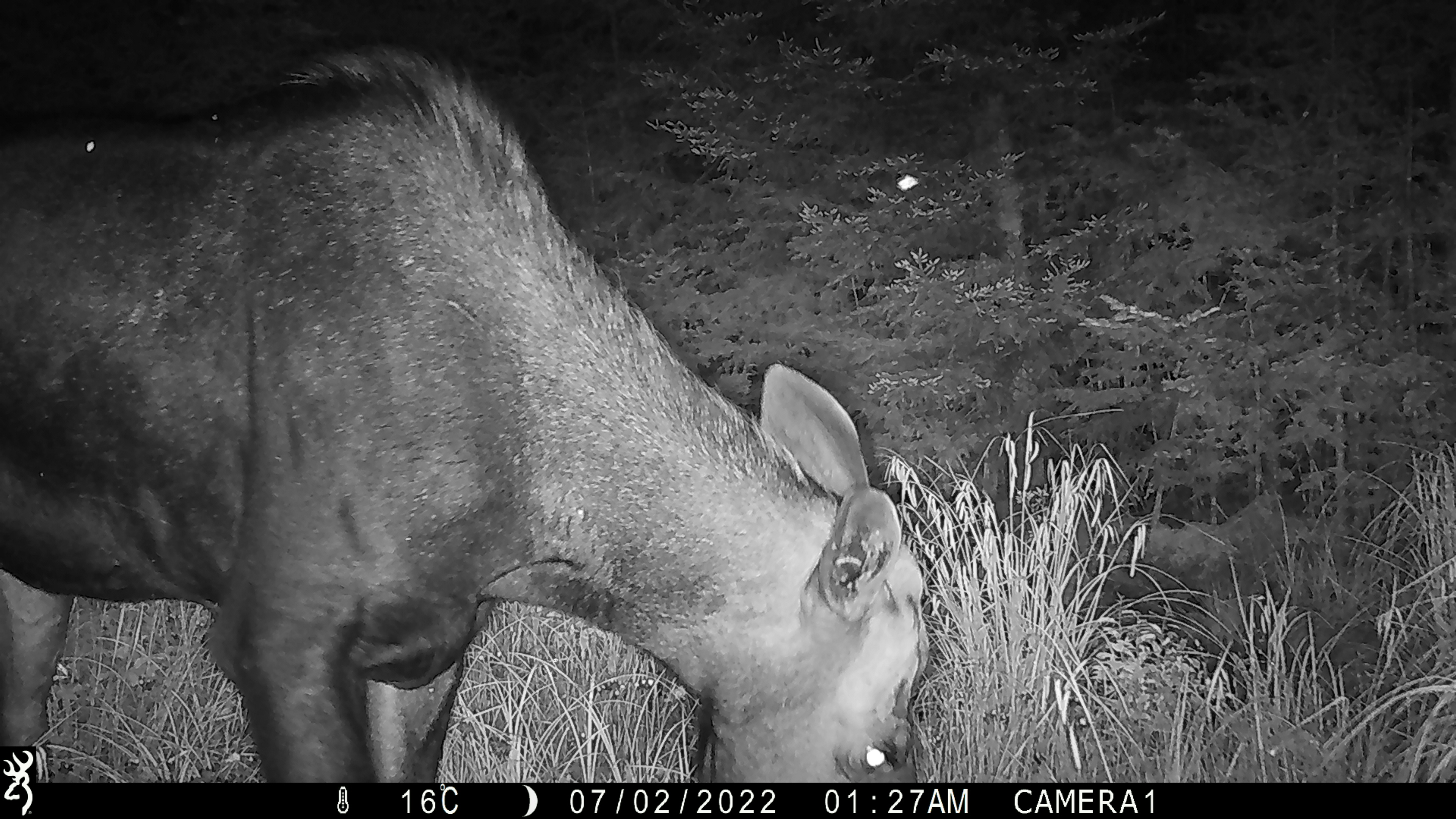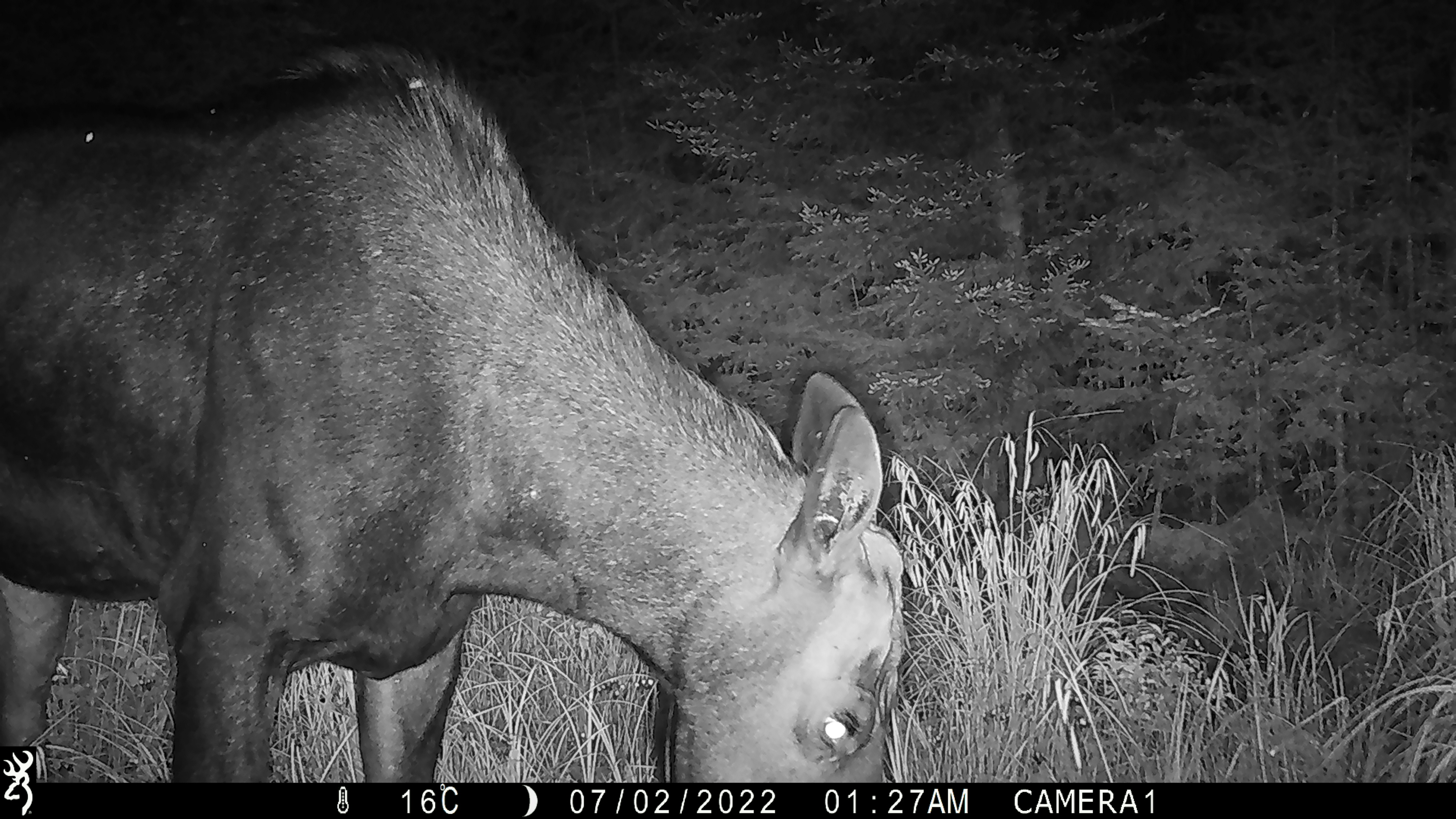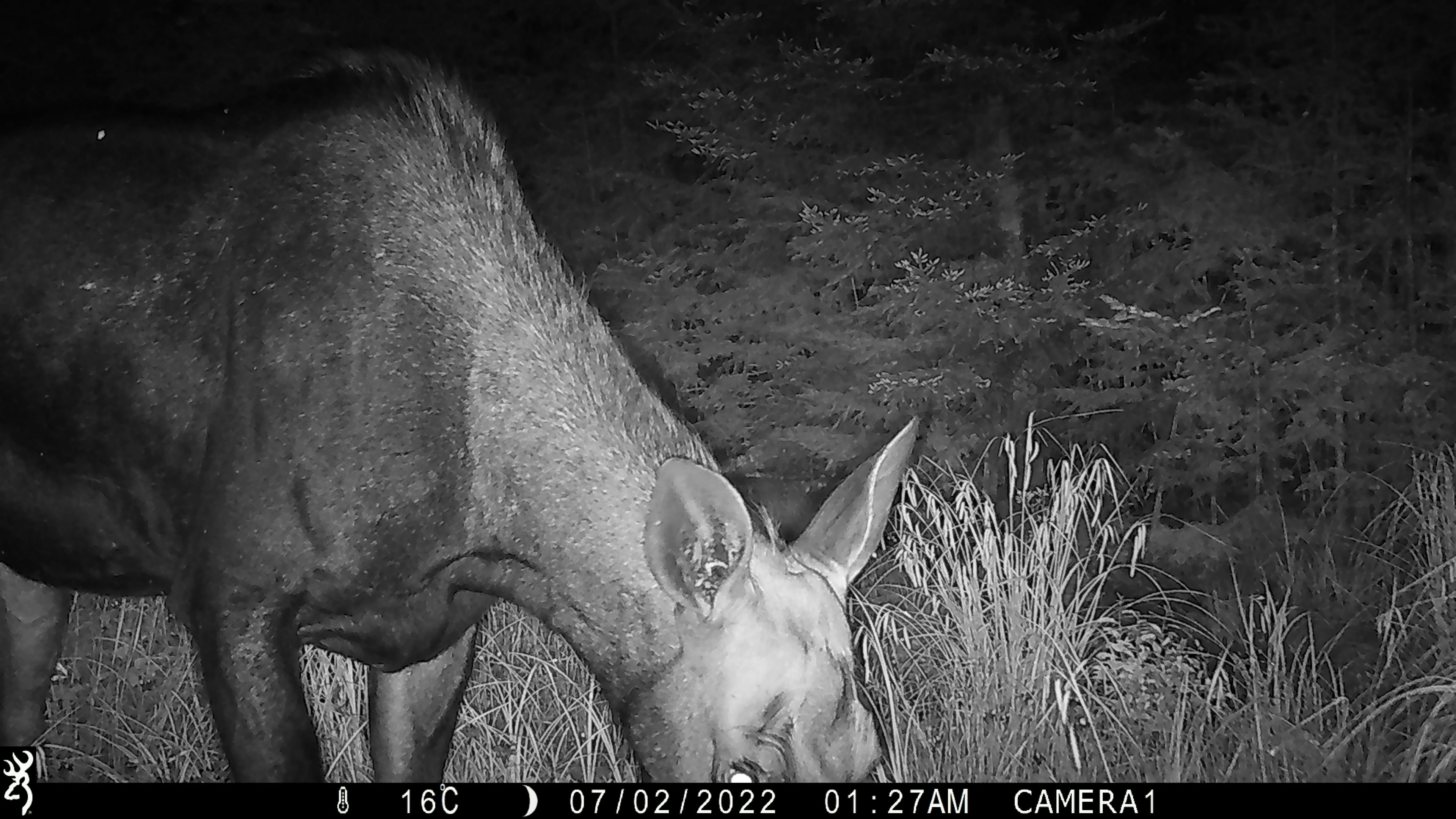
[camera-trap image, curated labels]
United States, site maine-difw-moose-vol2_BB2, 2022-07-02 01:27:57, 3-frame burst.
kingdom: Animalia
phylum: Chordata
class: Mammalia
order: Artiodactyla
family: Cervidae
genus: Alces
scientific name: Alces alces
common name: moose